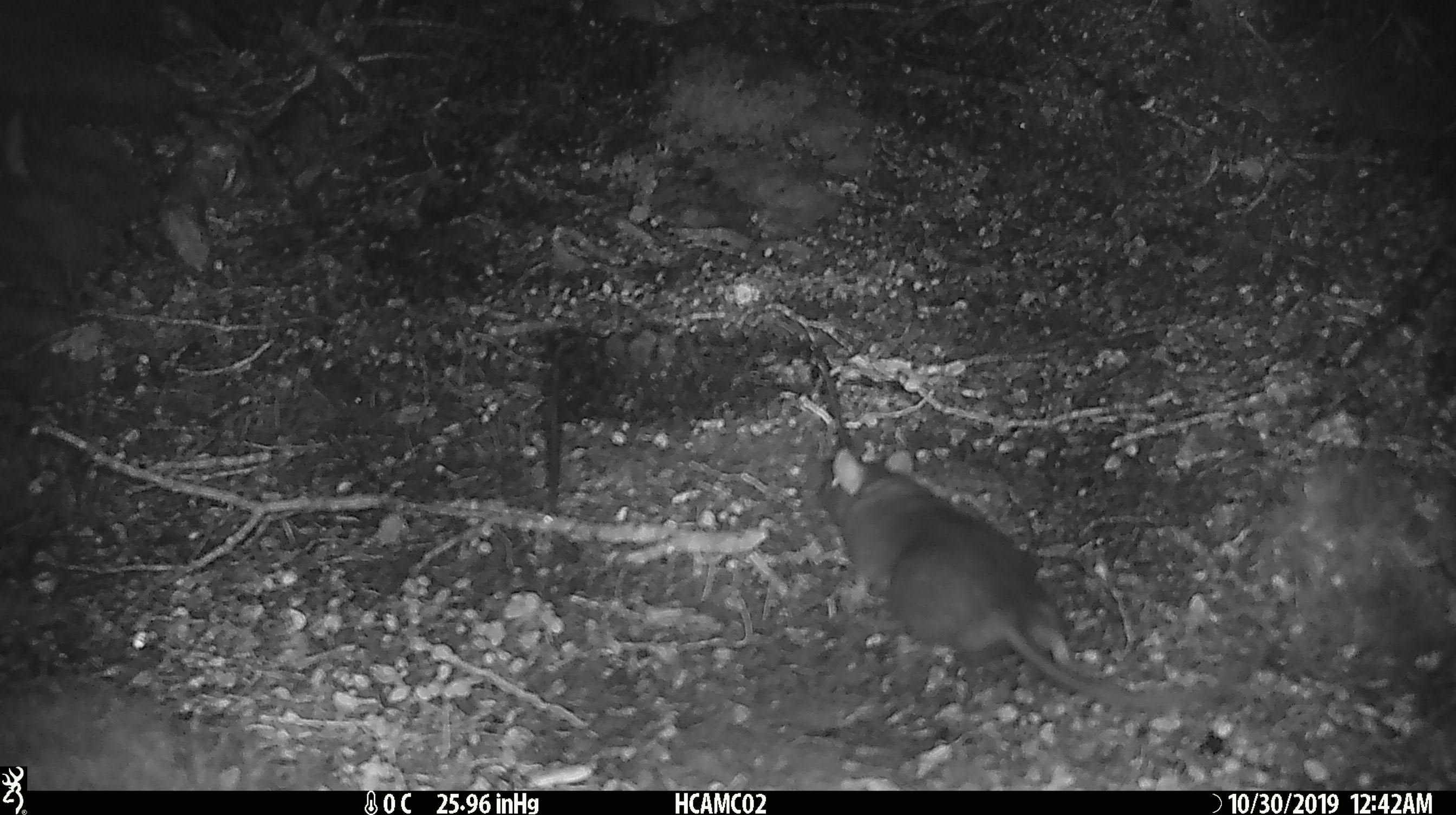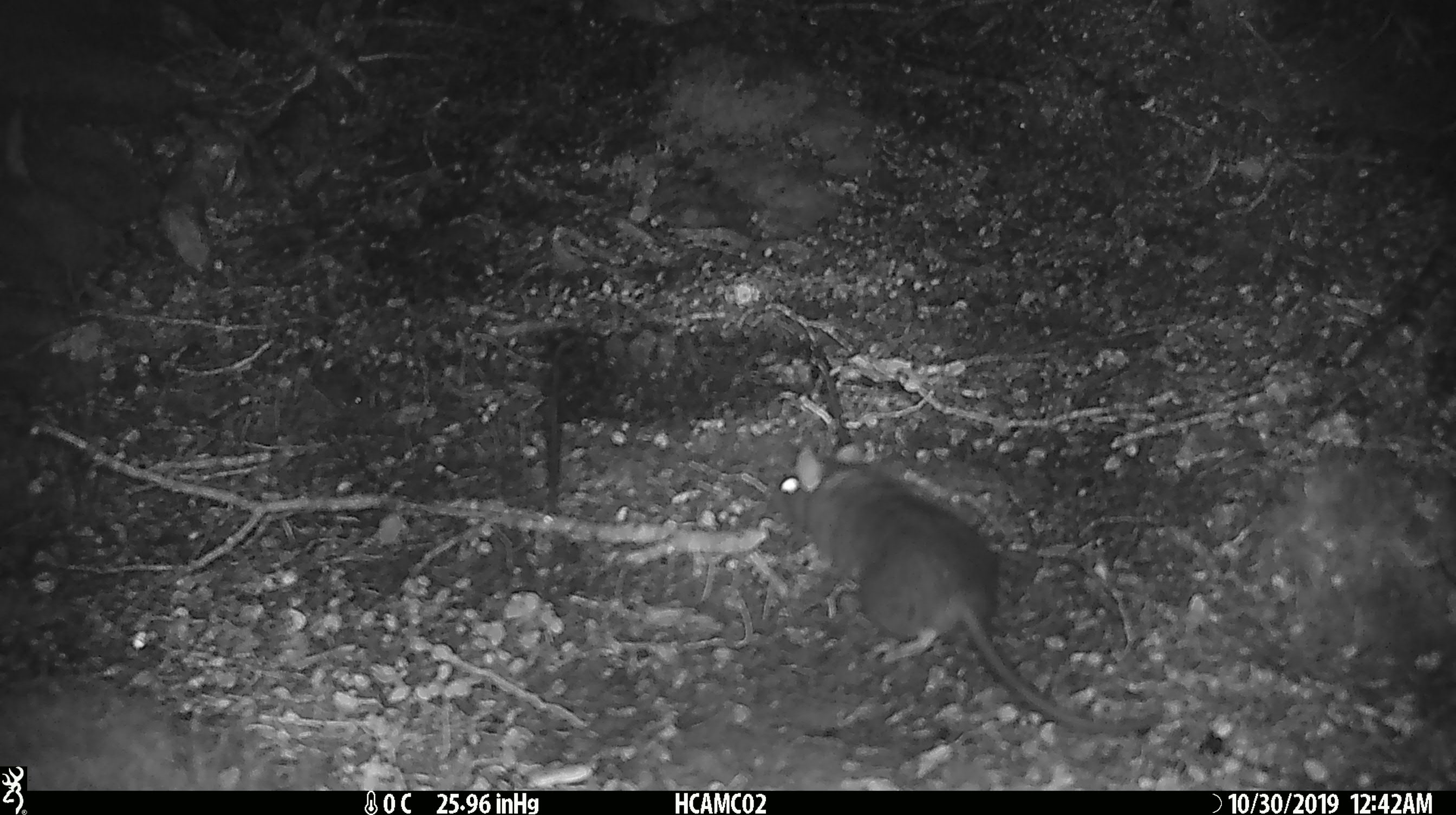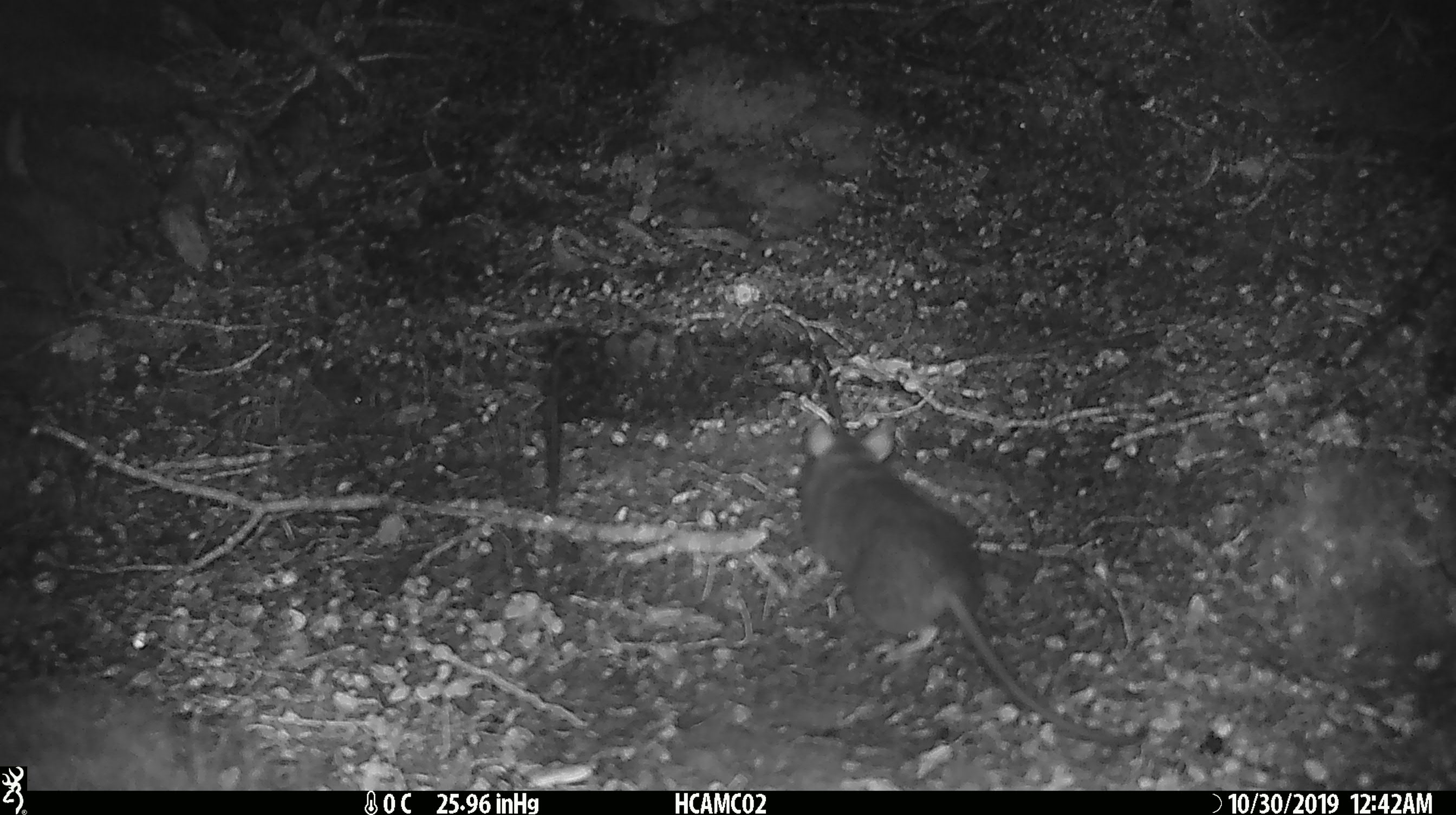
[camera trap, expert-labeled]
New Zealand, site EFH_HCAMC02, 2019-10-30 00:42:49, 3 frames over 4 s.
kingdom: Animalia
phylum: Chordata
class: Mammalia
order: Rodentia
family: Muridae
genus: Rattus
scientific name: Rattus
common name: rat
Rat (Rattus).